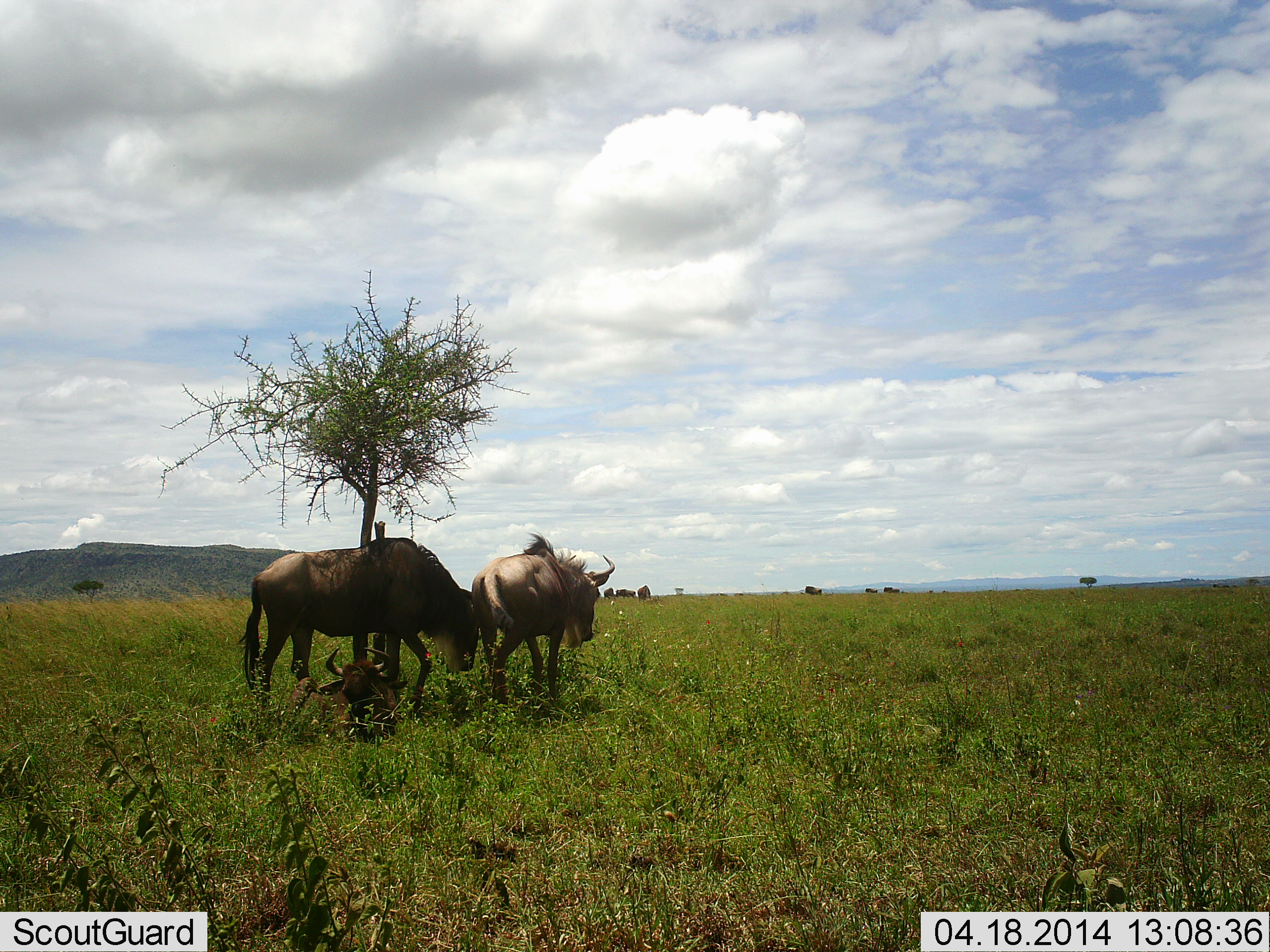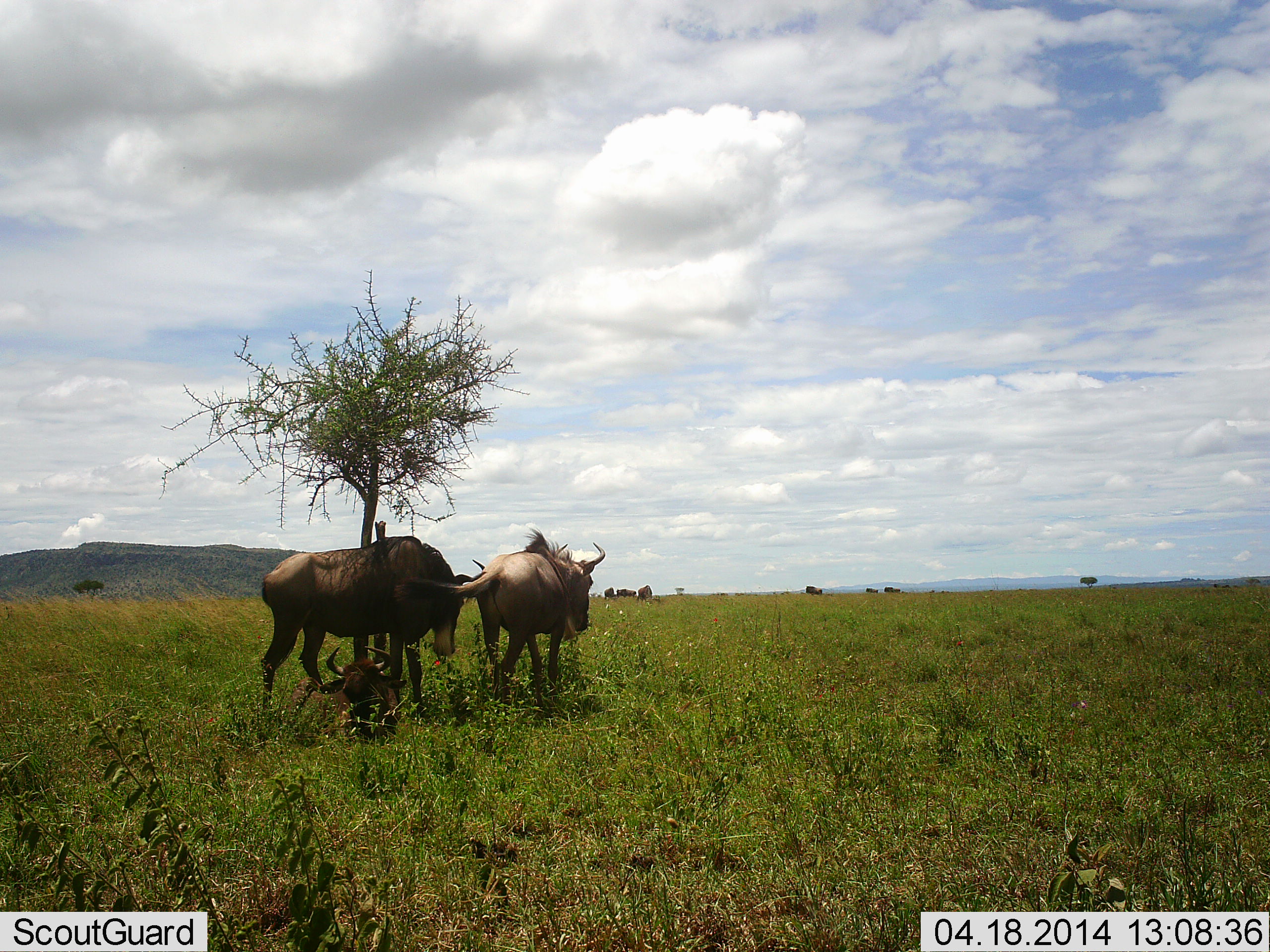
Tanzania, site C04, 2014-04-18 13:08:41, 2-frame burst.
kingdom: Animalia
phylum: Chordata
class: Mammalia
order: Artiodactyla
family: Bovidae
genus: Connochaetes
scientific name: Connochaetes taurinus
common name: blue wildebeest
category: wildebeest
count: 3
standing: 80%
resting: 90%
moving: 20%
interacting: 0%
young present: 10%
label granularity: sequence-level